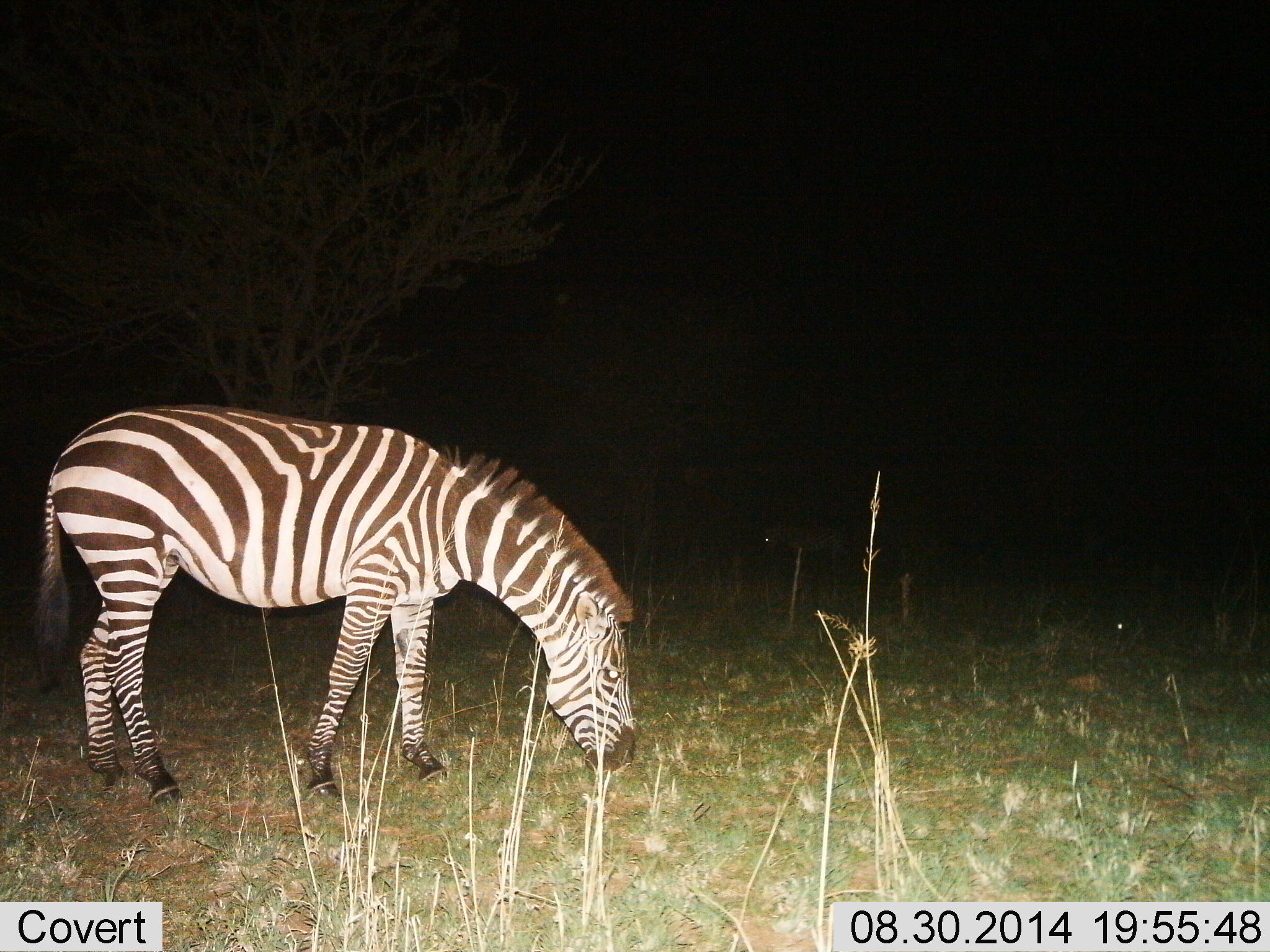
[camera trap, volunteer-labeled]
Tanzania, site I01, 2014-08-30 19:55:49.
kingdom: Animalia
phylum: Chordata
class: Mammalia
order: Perissodactyla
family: Equidae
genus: Equus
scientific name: Equus quagga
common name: plains zebra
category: zebra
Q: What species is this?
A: Zebra (plains zebra) (Equus quagga).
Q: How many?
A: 1.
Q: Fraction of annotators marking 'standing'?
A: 60%.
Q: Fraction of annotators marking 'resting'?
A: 0%.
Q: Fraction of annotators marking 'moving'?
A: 0%.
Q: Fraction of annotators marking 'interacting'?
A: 0%.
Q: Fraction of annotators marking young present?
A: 0%.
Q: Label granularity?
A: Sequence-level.